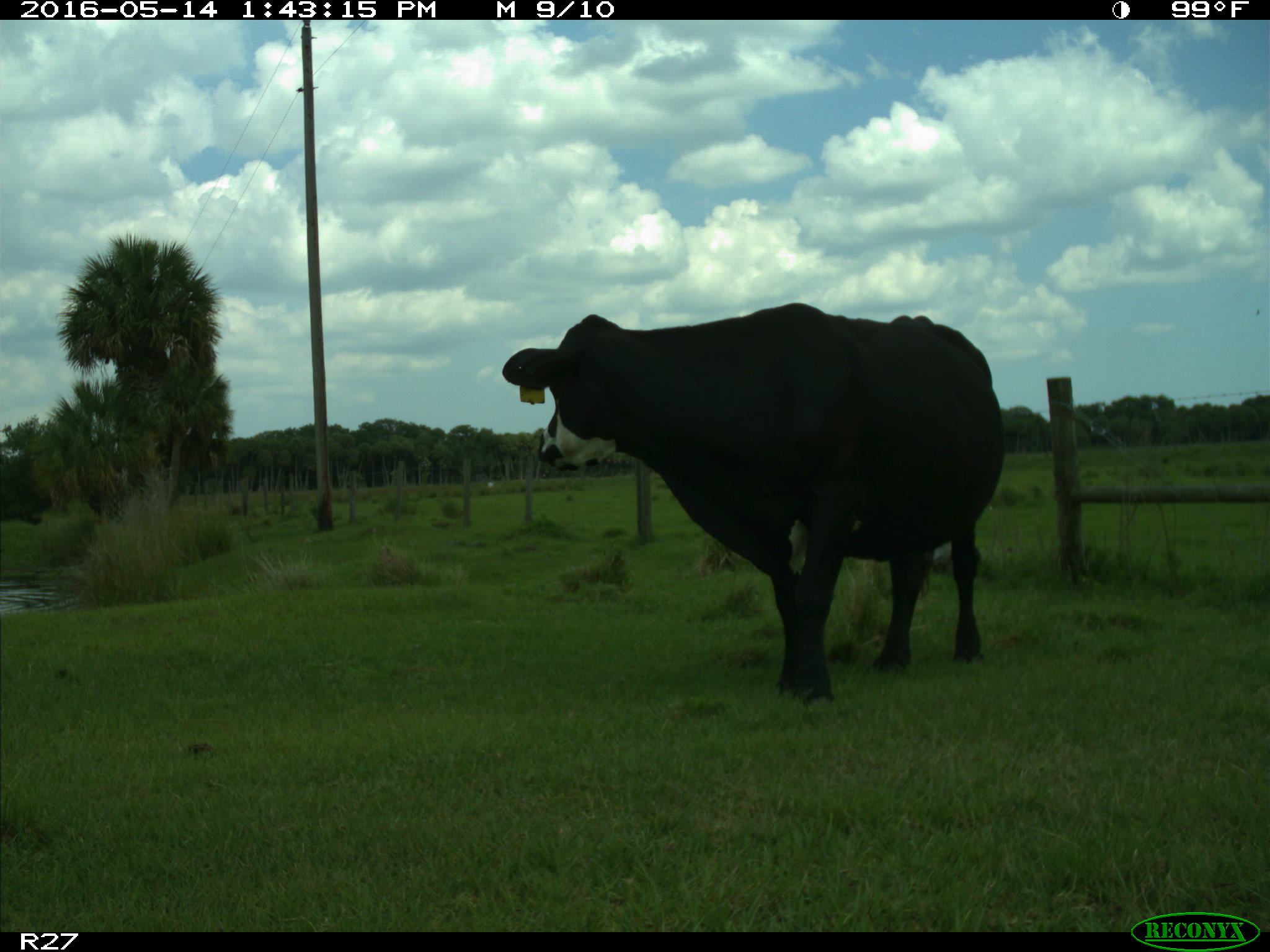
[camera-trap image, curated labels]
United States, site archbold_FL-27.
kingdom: Animalia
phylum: Chordata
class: Mammalia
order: Artiodactyla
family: Bovidae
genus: Bos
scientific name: Bos taurus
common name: domestic cow